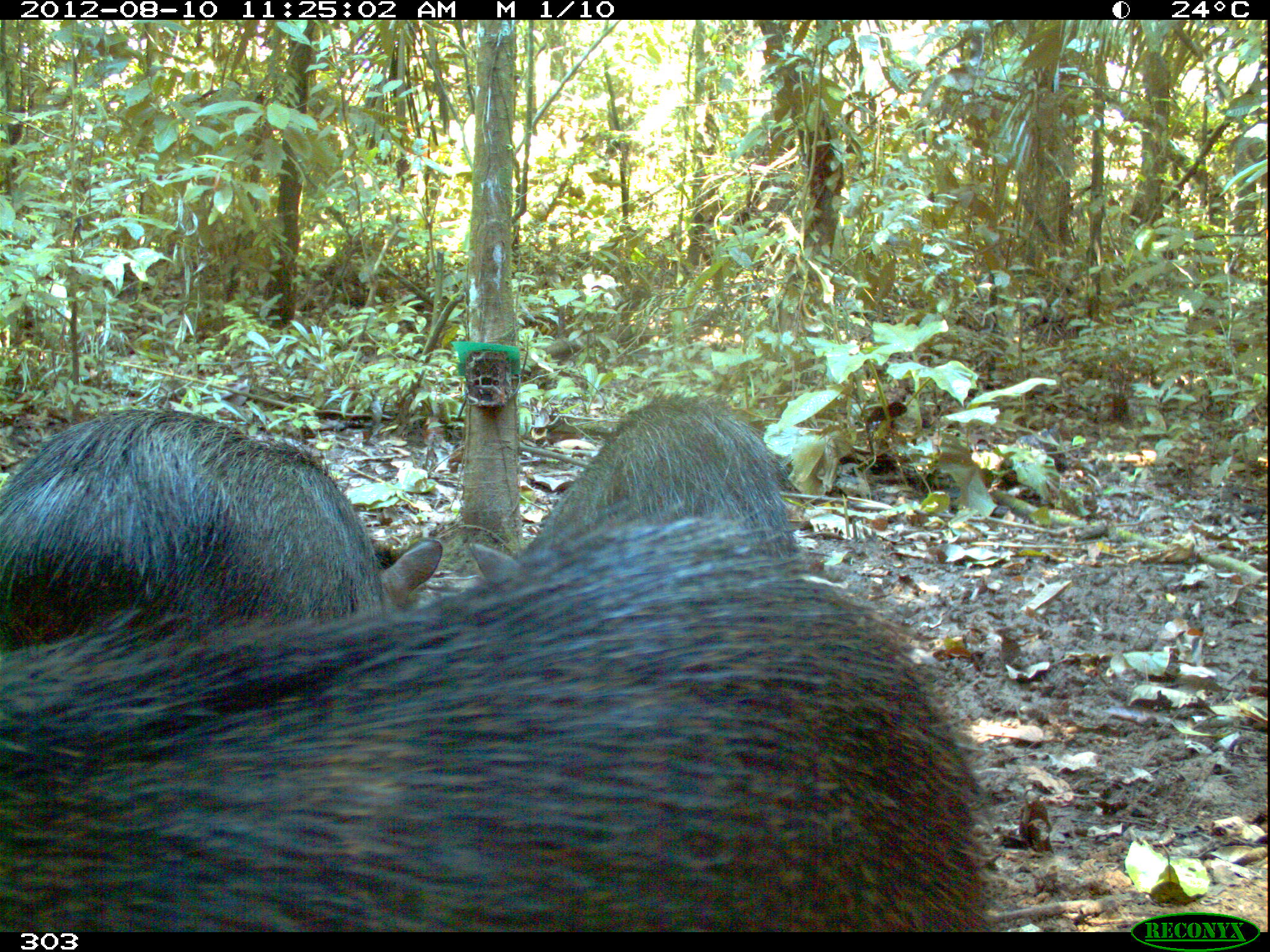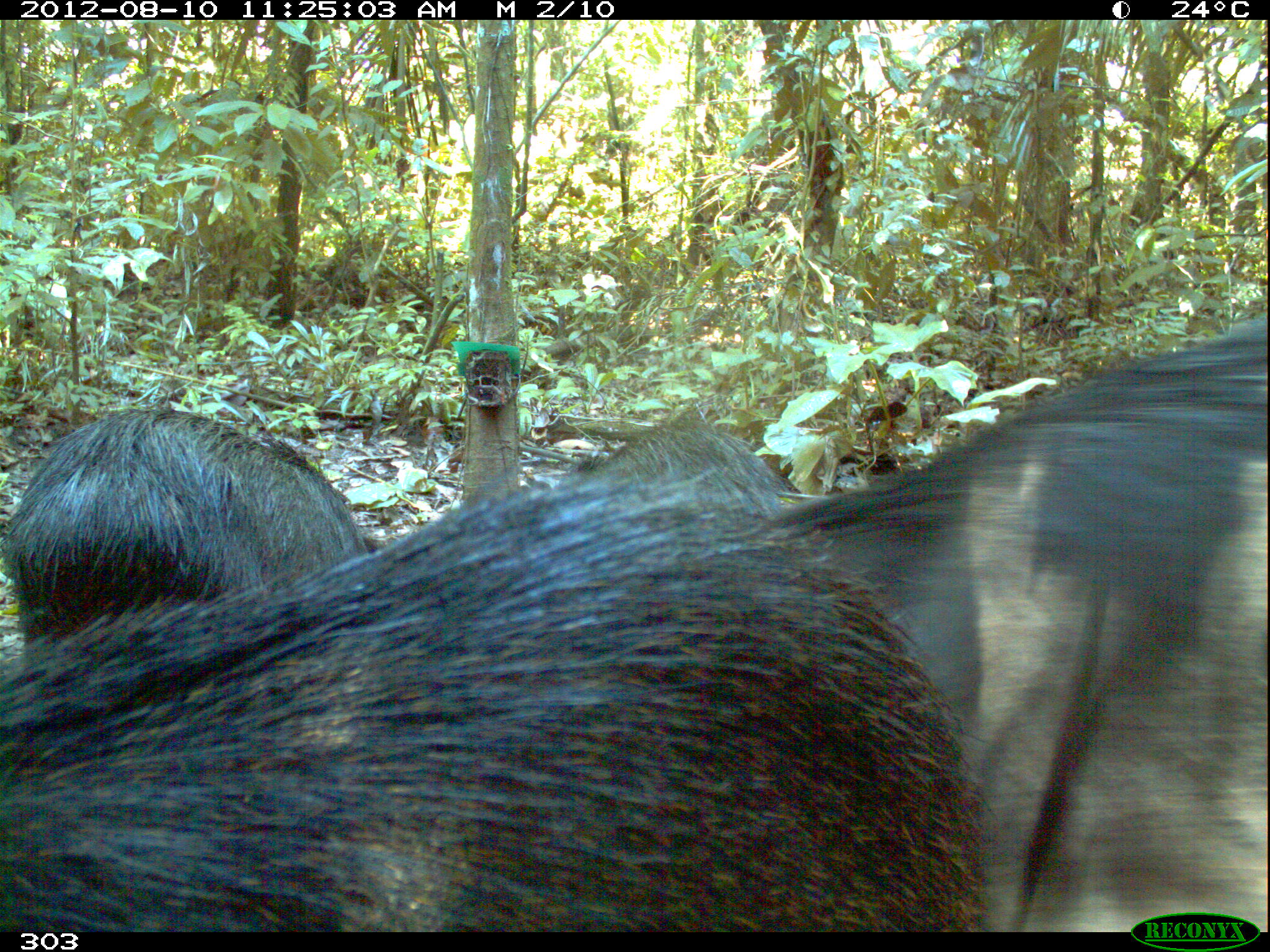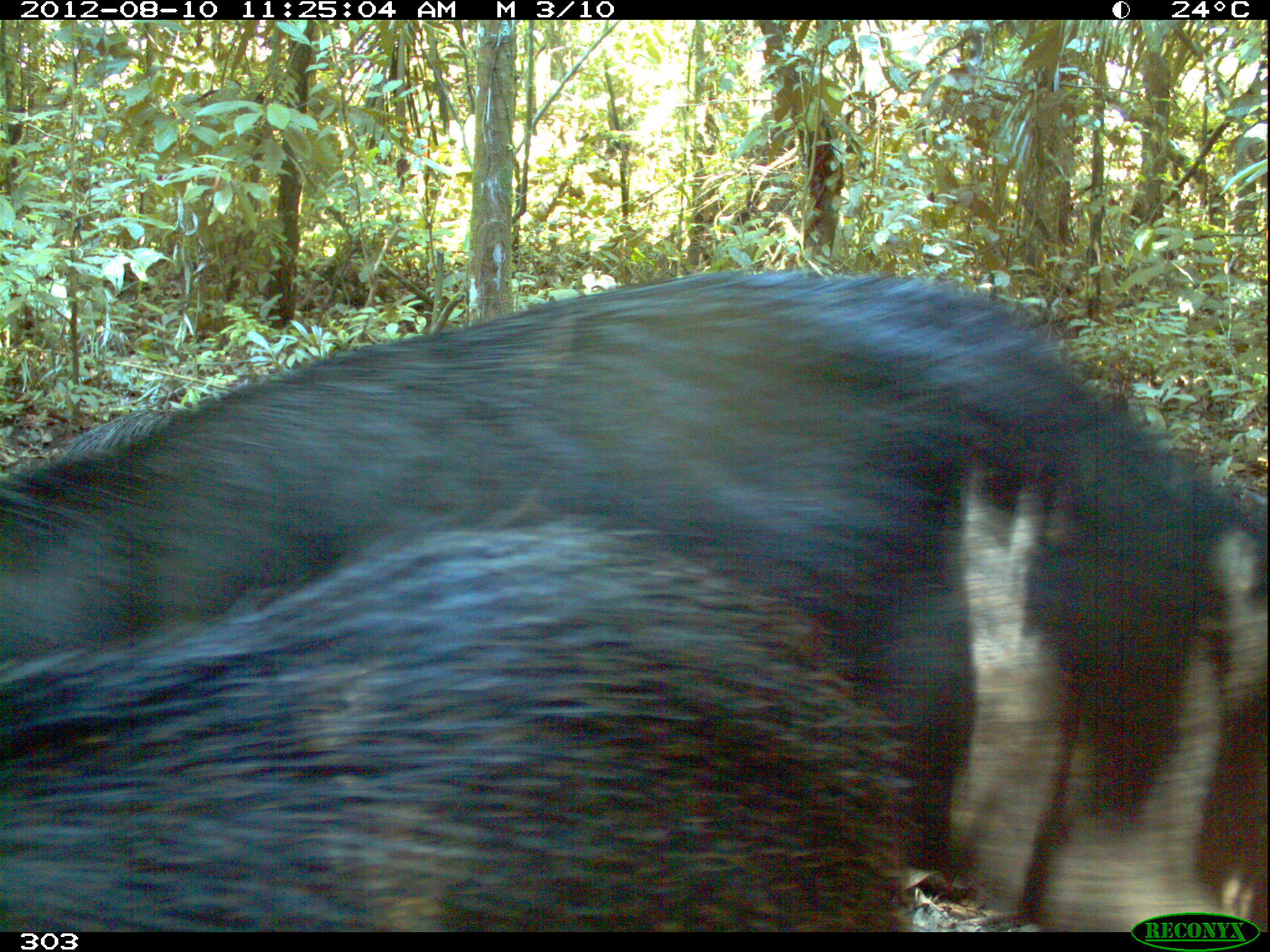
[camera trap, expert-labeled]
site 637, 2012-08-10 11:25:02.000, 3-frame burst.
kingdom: Animalia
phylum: Chordata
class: Mammalia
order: Artiodactyla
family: Tayassuidae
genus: Tayassu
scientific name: Tayassu pecari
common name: white-lipped peccary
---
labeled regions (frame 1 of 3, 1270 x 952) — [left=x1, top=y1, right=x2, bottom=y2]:
tayassu pecari: [left=7, top=521, right=993, bottom=932]; [left=3, top=410, right=442, bottom=621]; [left=470, top=395, right=804, bottom=575]